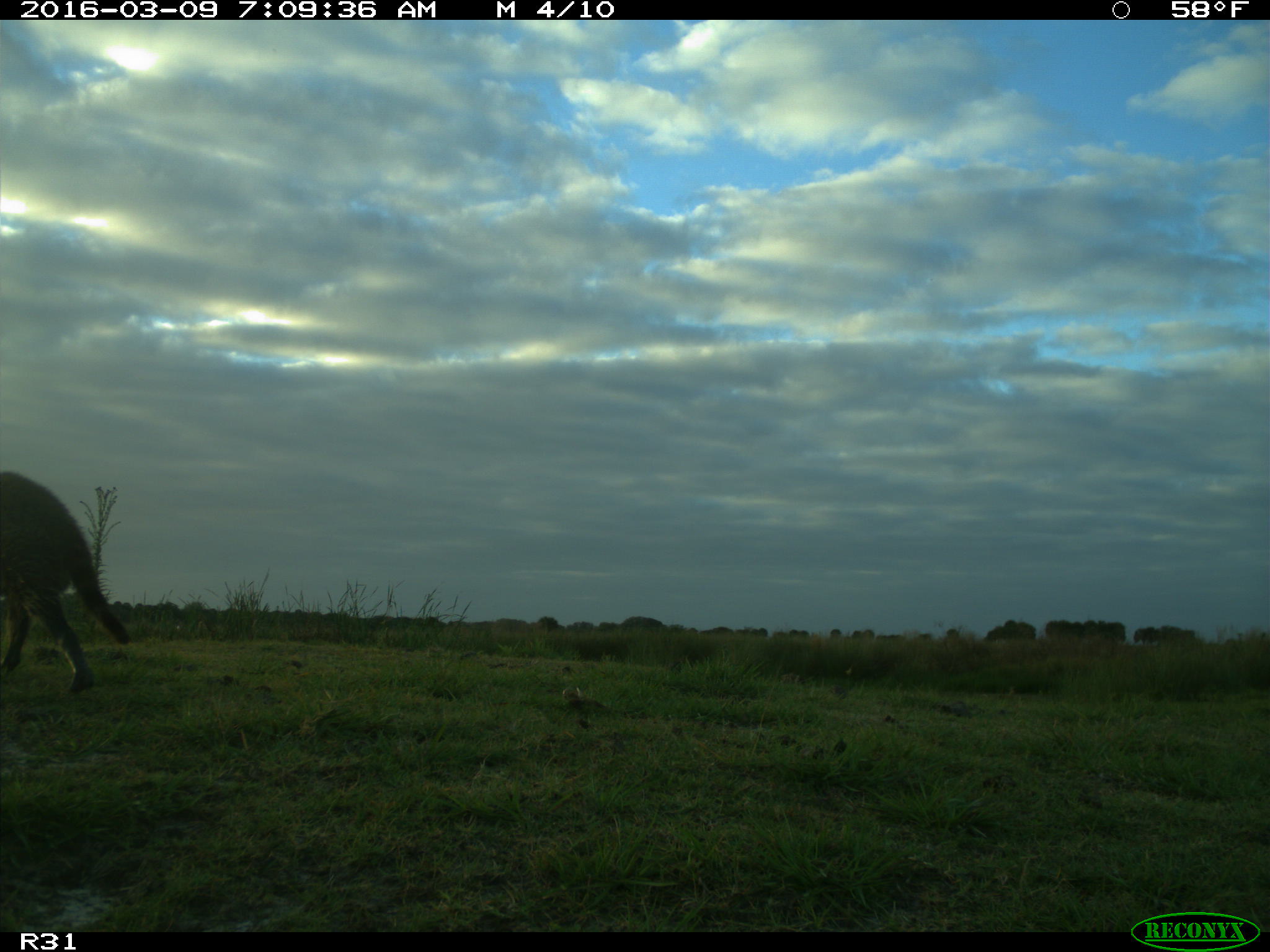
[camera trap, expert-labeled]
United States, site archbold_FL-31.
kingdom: Animalia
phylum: Chordata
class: Mammalia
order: Carnivora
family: Procyonidae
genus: Procyon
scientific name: Procyon lotor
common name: common raccoon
Procyon lotor (common raccoon).